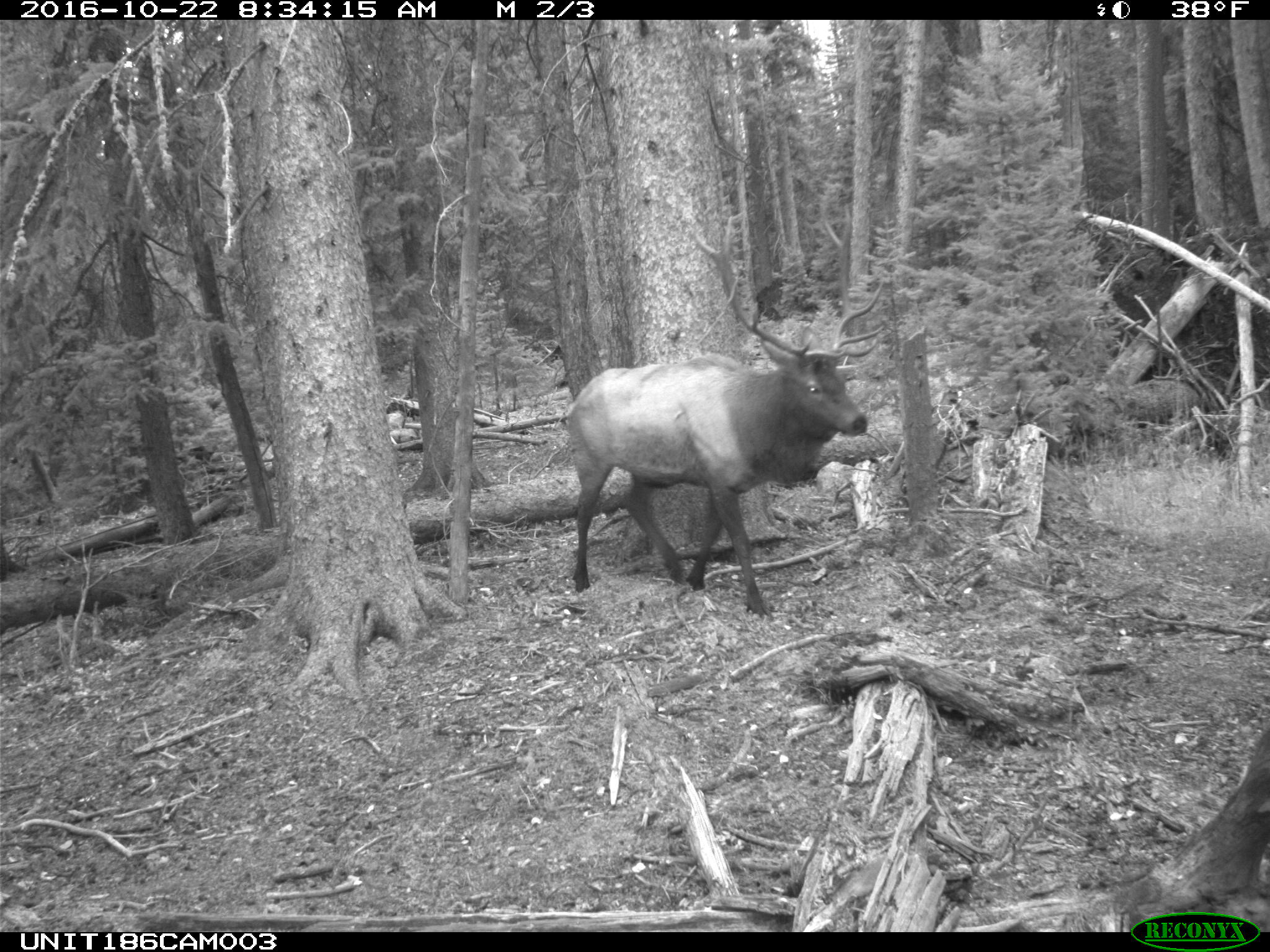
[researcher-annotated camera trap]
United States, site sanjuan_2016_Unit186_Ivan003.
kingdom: Animalia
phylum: Chordata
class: Mammalia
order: Artiodactyla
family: Cervidae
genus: Cervus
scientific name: Cervus elaphus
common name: red deer